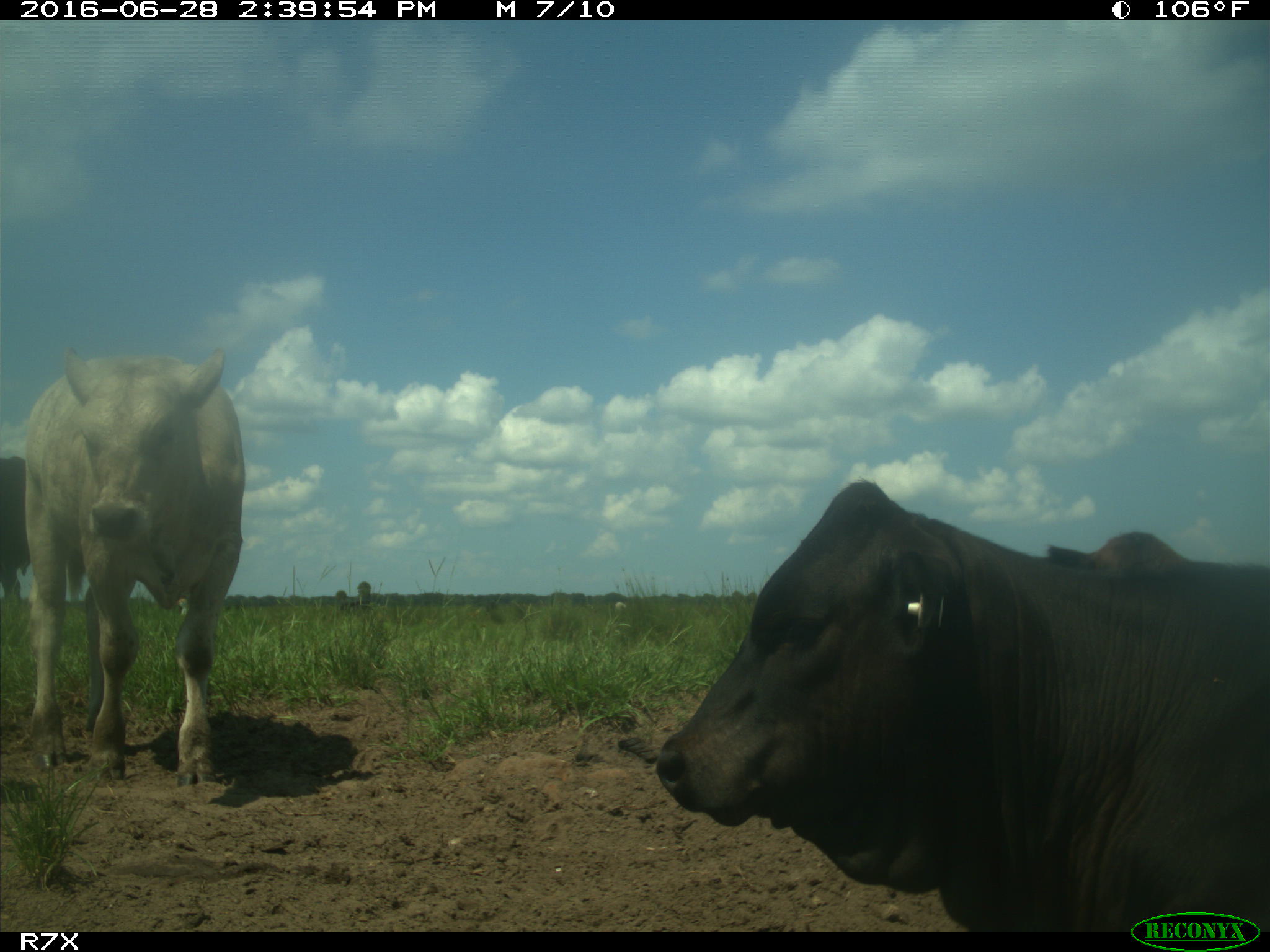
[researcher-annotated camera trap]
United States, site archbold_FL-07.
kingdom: Animalia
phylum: Chordata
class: Mammalia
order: Artiodactyla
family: Bovidae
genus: Bos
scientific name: Bos taurus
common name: domestic cow